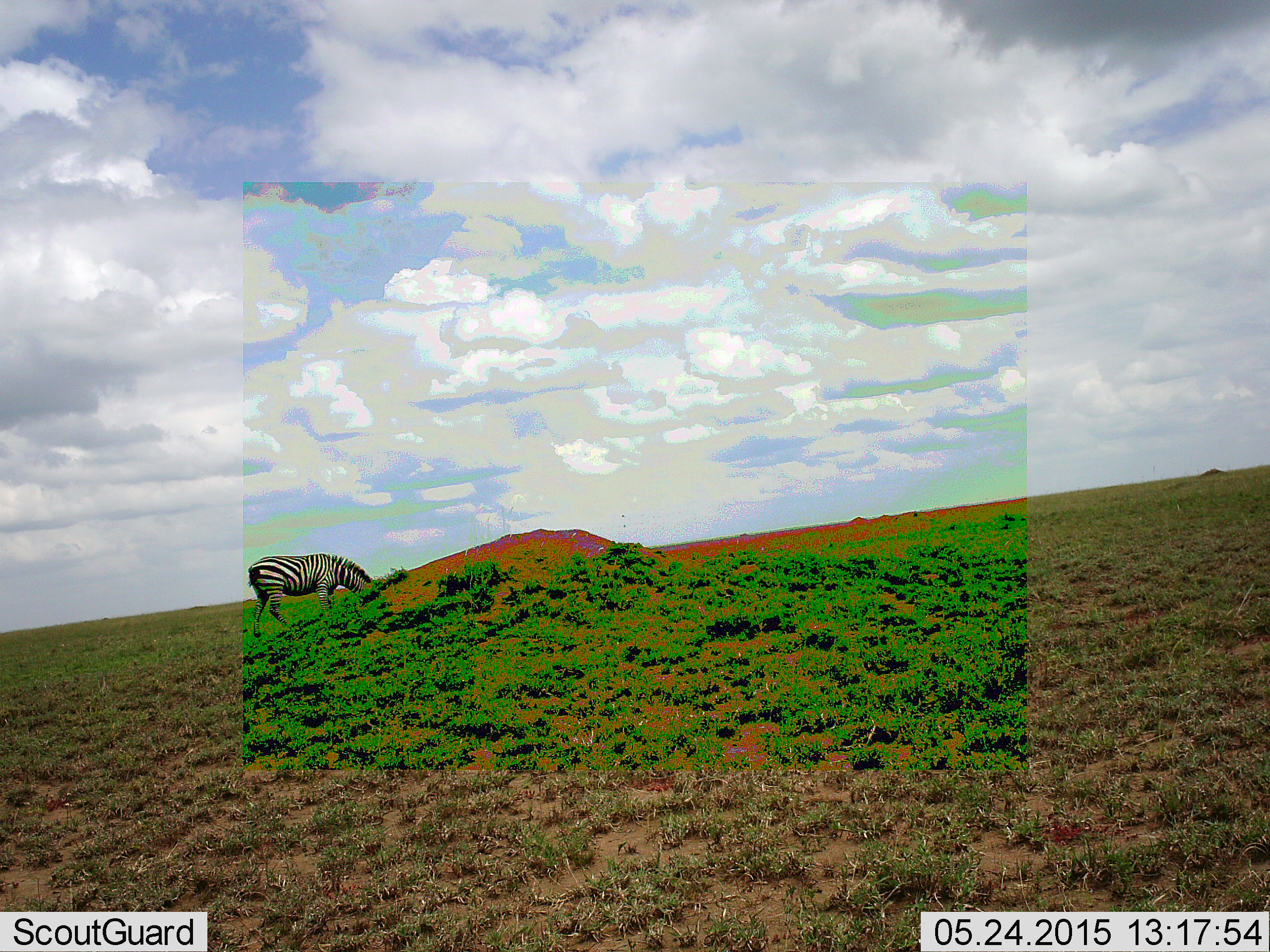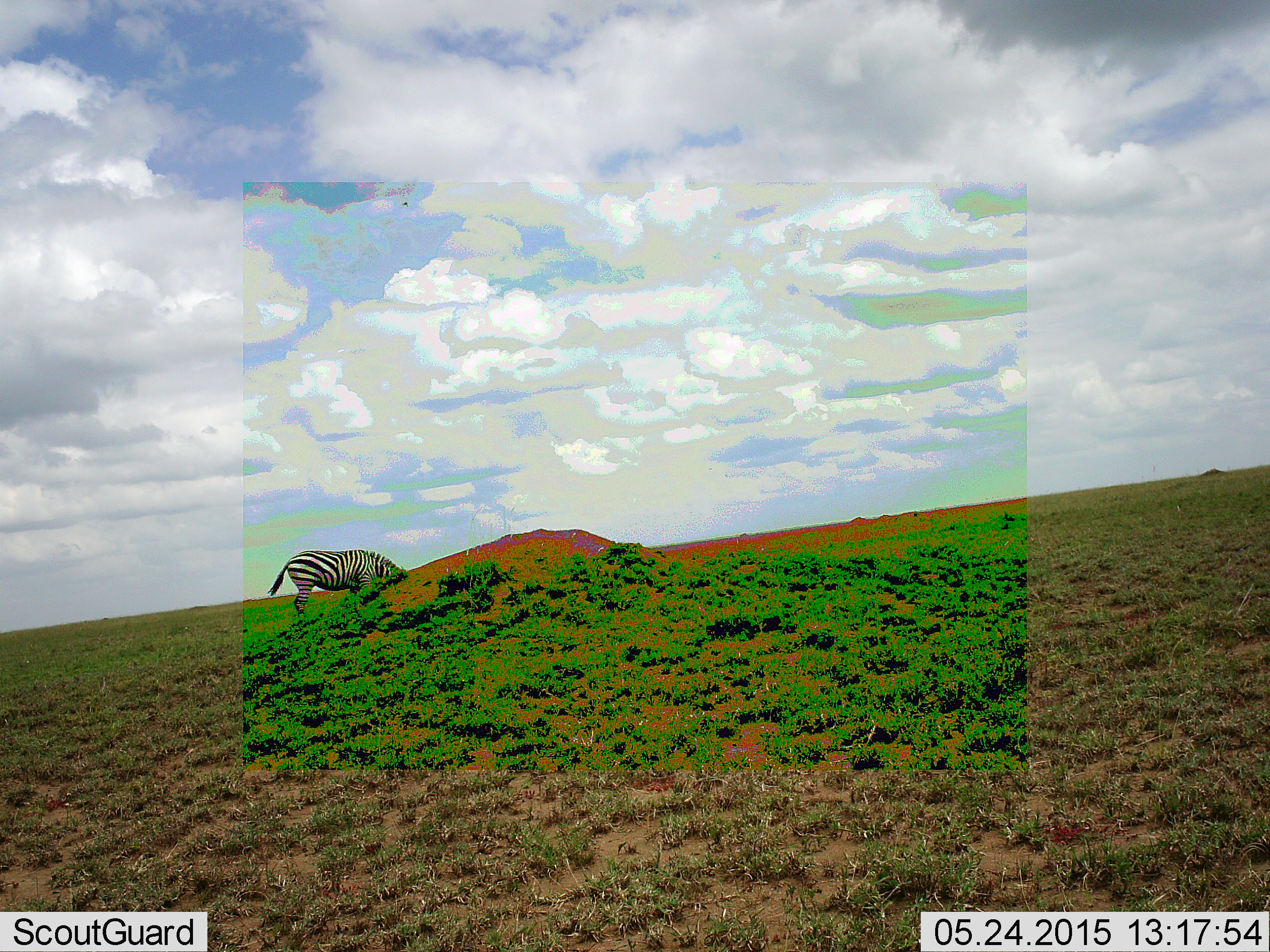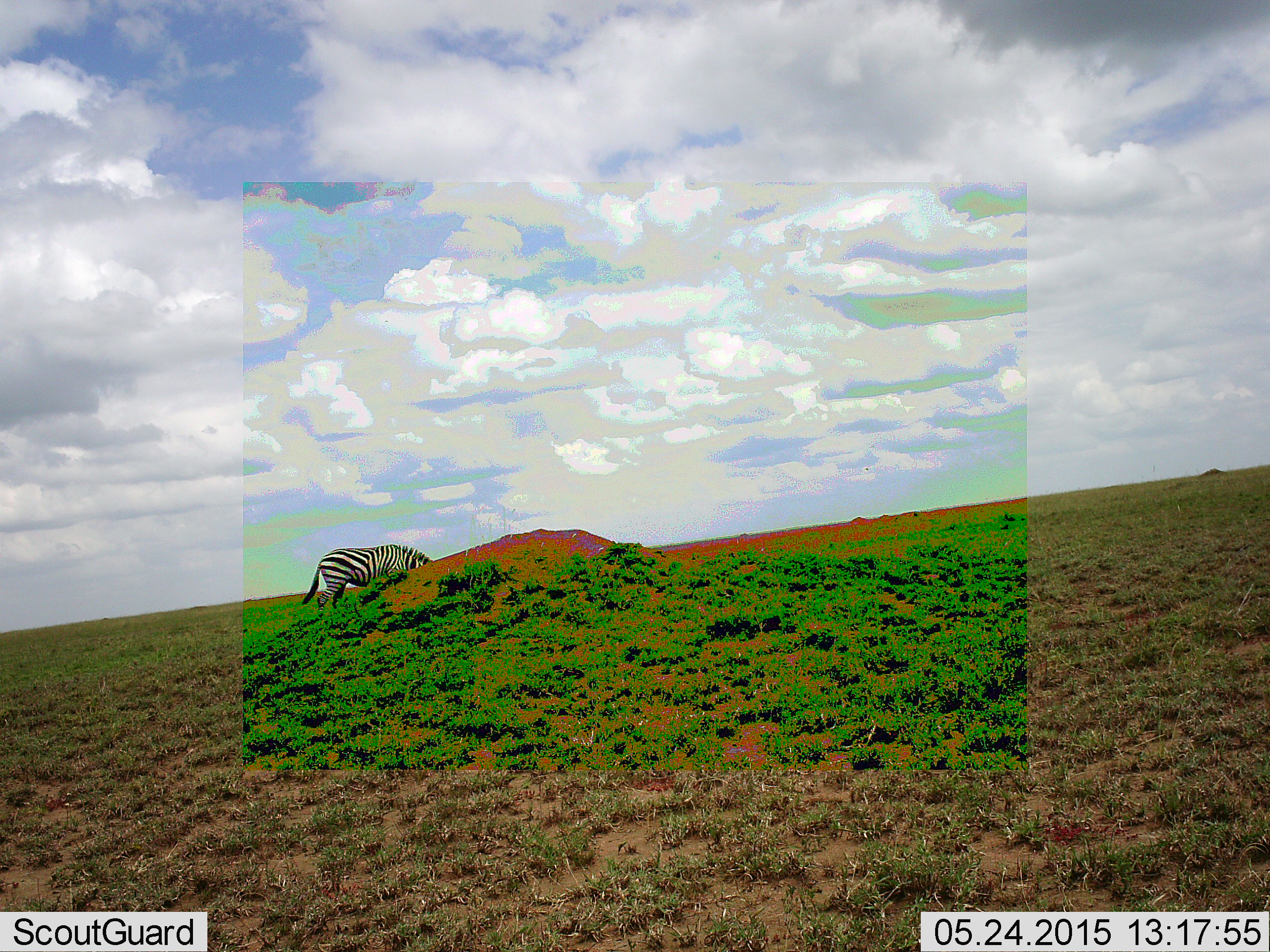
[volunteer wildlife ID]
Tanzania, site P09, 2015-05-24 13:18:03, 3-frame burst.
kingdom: Animalia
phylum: Chordata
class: Mammalia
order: Perissodactyla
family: Equidae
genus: Equus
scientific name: Equus quagga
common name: plains zebra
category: zebra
Zebra (plains zebra) (Equus quagga), count 1. Behavior (volunteer vote fractions): standing 0%, resting 0%, moving 50%, interacting 0%. Young present (vote fraction): 0%. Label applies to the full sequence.